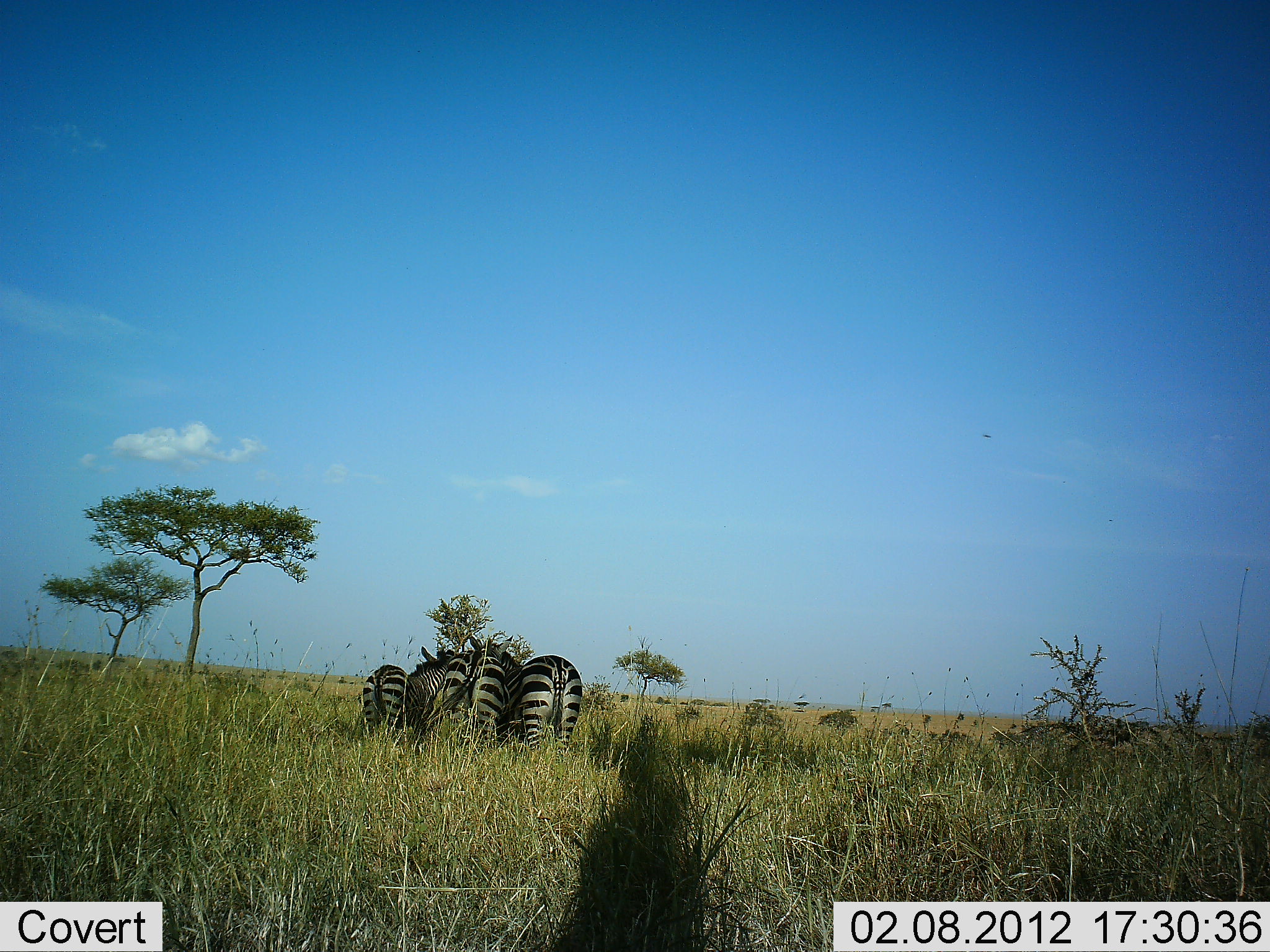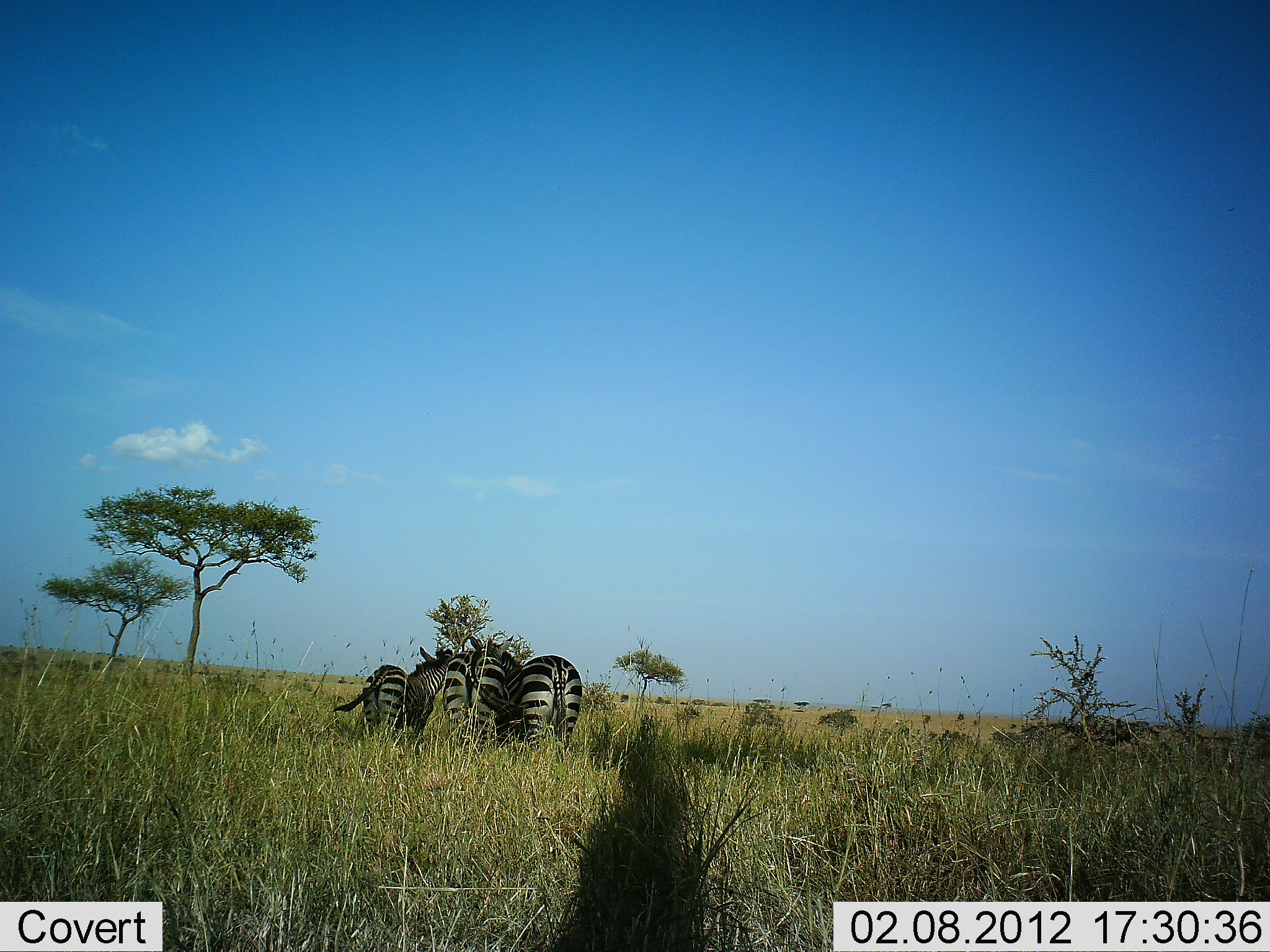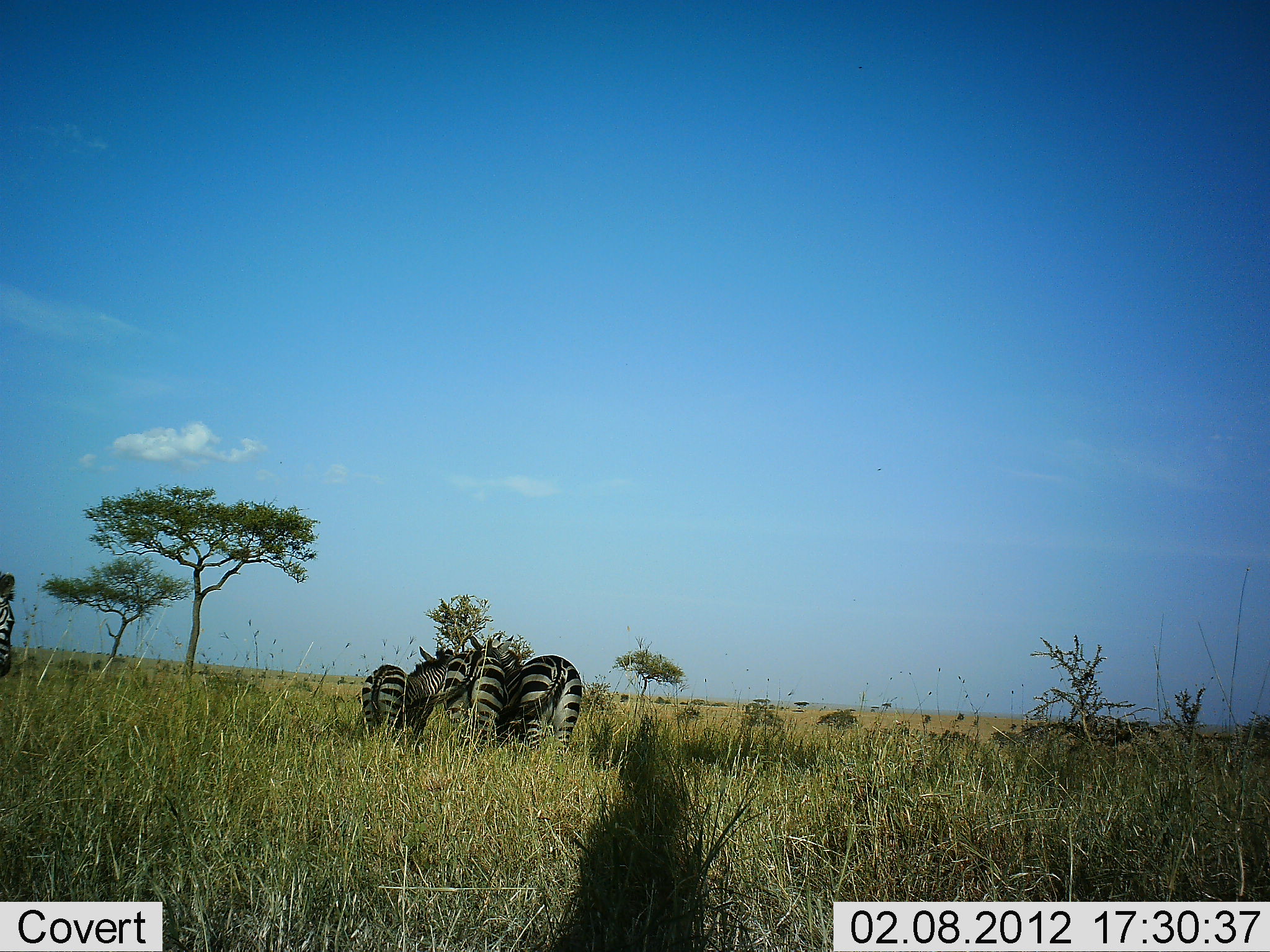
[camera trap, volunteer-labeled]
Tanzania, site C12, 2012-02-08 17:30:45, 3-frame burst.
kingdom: Animalia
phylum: Chordata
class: Mammalia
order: Perissodactyla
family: Equidae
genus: Equus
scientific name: Equus quagga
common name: plains zebra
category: zebra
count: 4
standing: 87%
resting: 7%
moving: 13%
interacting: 27%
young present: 13%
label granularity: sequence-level